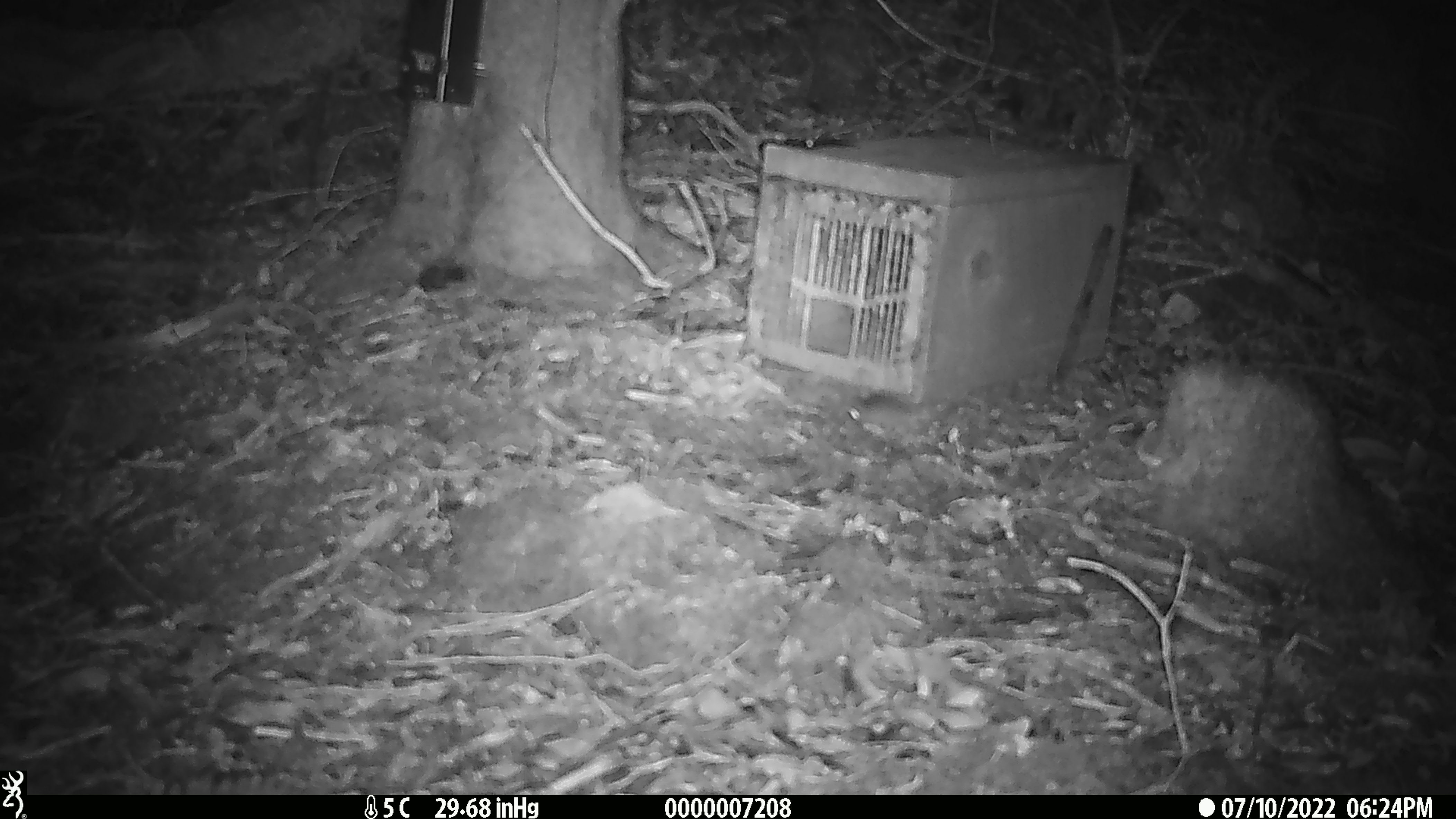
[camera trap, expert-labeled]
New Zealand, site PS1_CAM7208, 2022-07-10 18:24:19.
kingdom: Animalia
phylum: Chordata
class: Mammalia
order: Rodentia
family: Muridae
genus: Mus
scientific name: Mus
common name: mouse